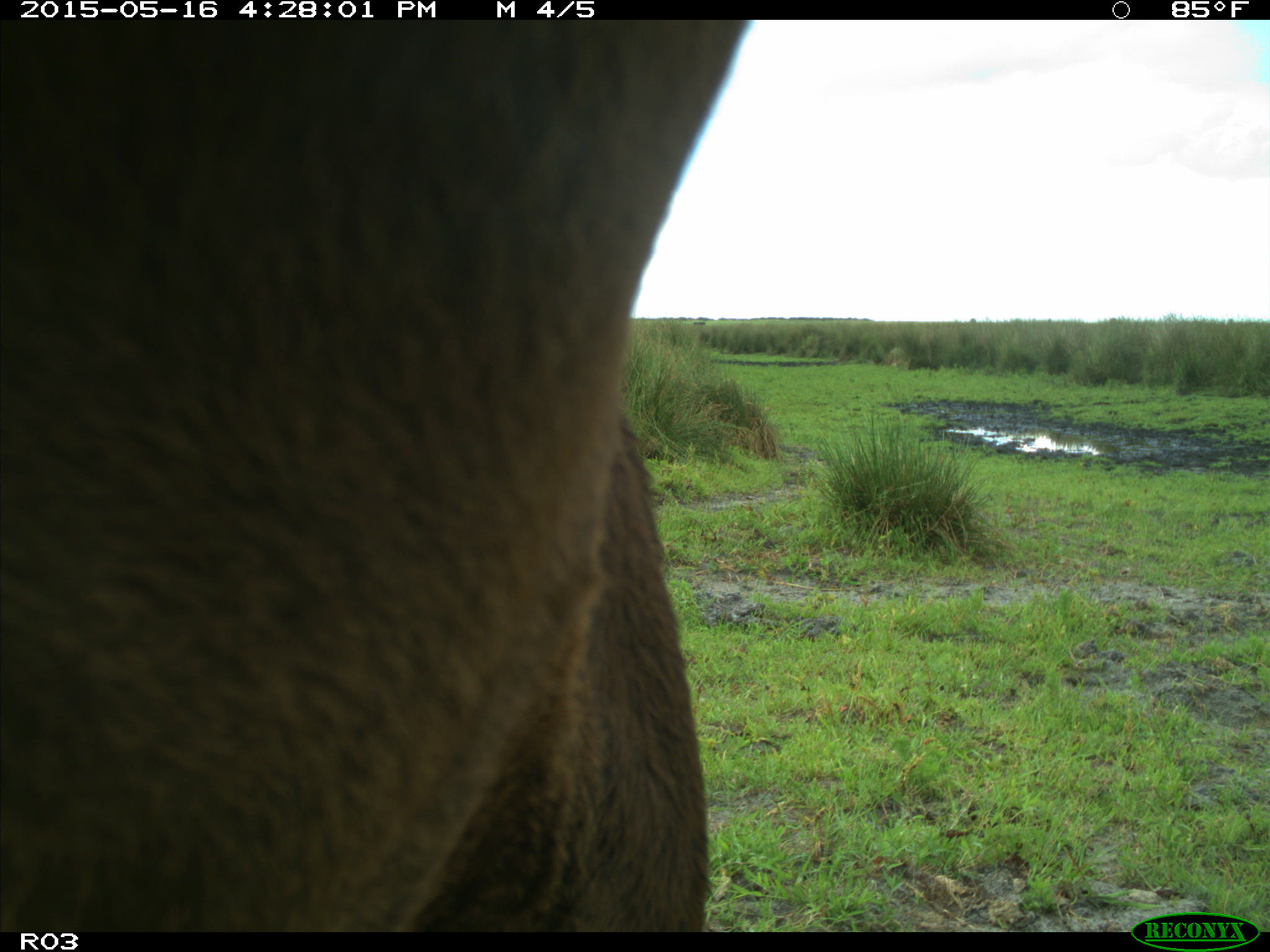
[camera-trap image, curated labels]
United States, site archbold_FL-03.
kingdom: Animalia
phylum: Chordata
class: Mammalia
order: Artiodactyla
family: Bovidae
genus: Bos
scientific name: Bos taurus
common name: domestic cow